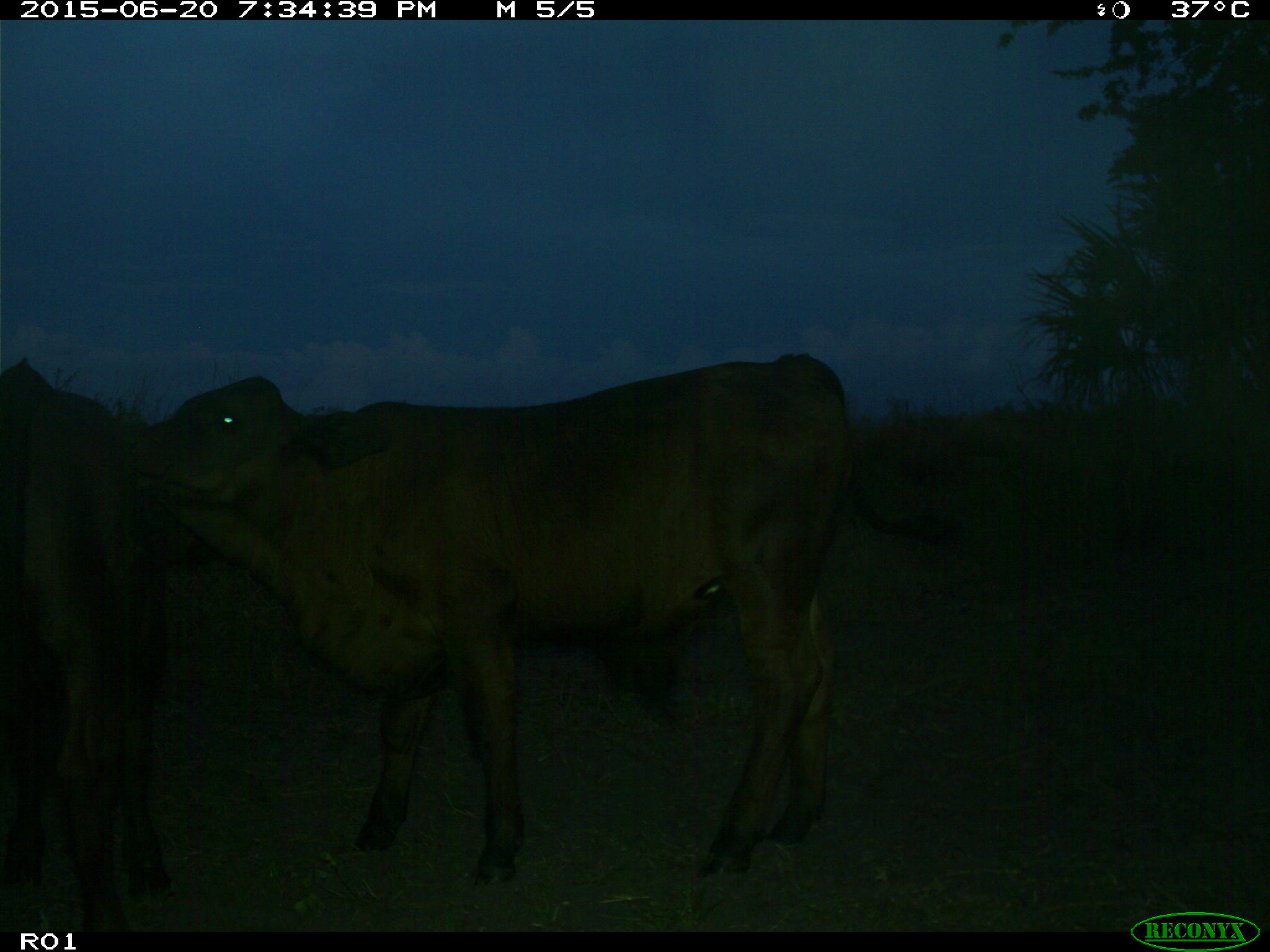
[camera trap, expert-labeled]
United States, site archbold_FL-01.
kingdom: Animalia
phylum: Chordata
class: Mammalia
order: Artiodactyla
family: Bovidae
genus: Bos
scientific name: Bos taurus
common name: domestic cow